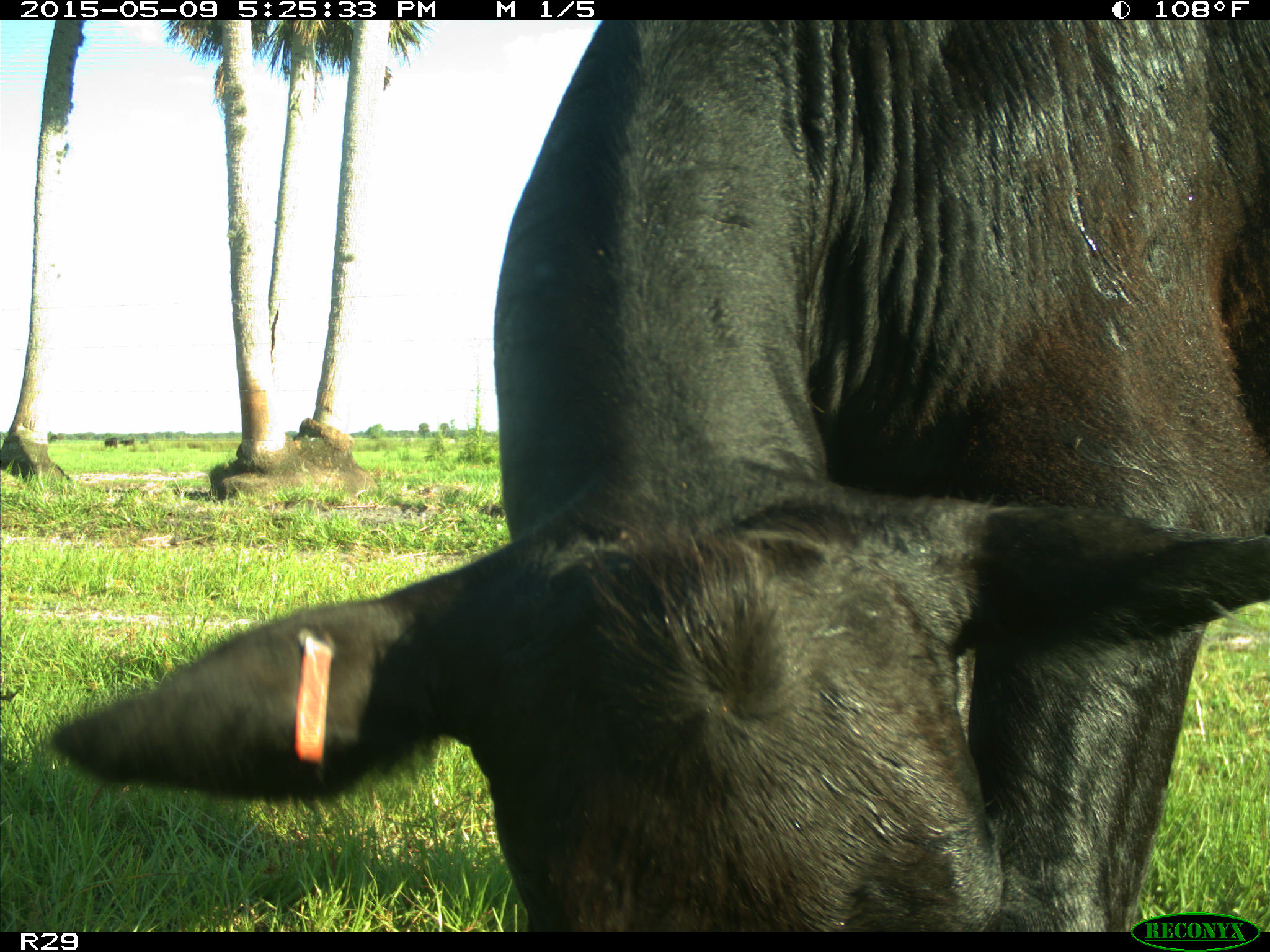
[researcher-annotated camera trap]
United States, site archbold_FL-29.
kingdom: Animalia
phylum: Chordata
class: Mammalia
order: Artiodactyla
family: Bovidae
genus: Bos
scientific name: Bos taurus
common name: domestic cow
Bos taurus (domestic cow).